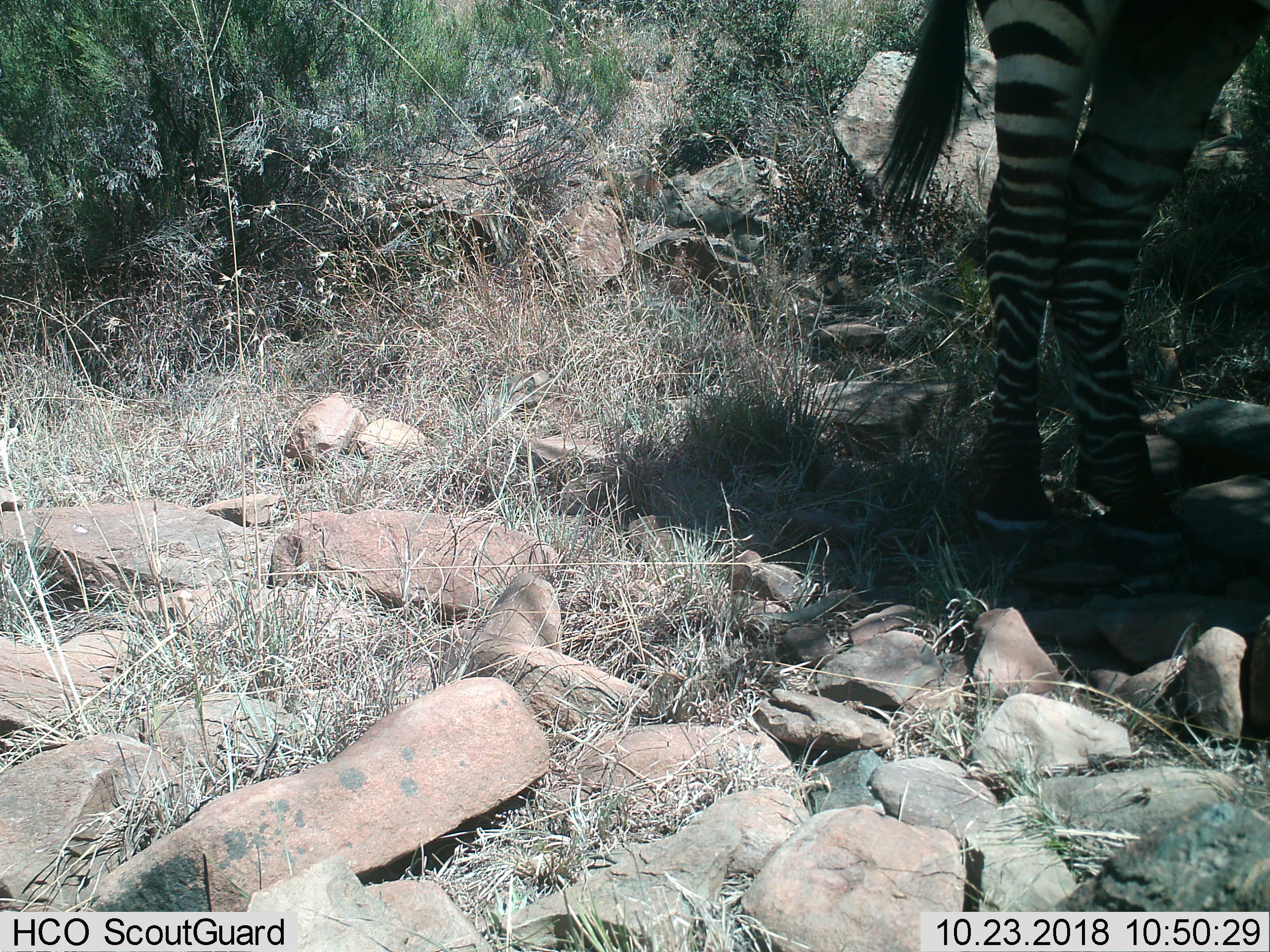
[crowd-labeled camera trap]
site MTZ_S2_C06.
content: unidentified animal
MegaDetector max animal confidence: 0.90